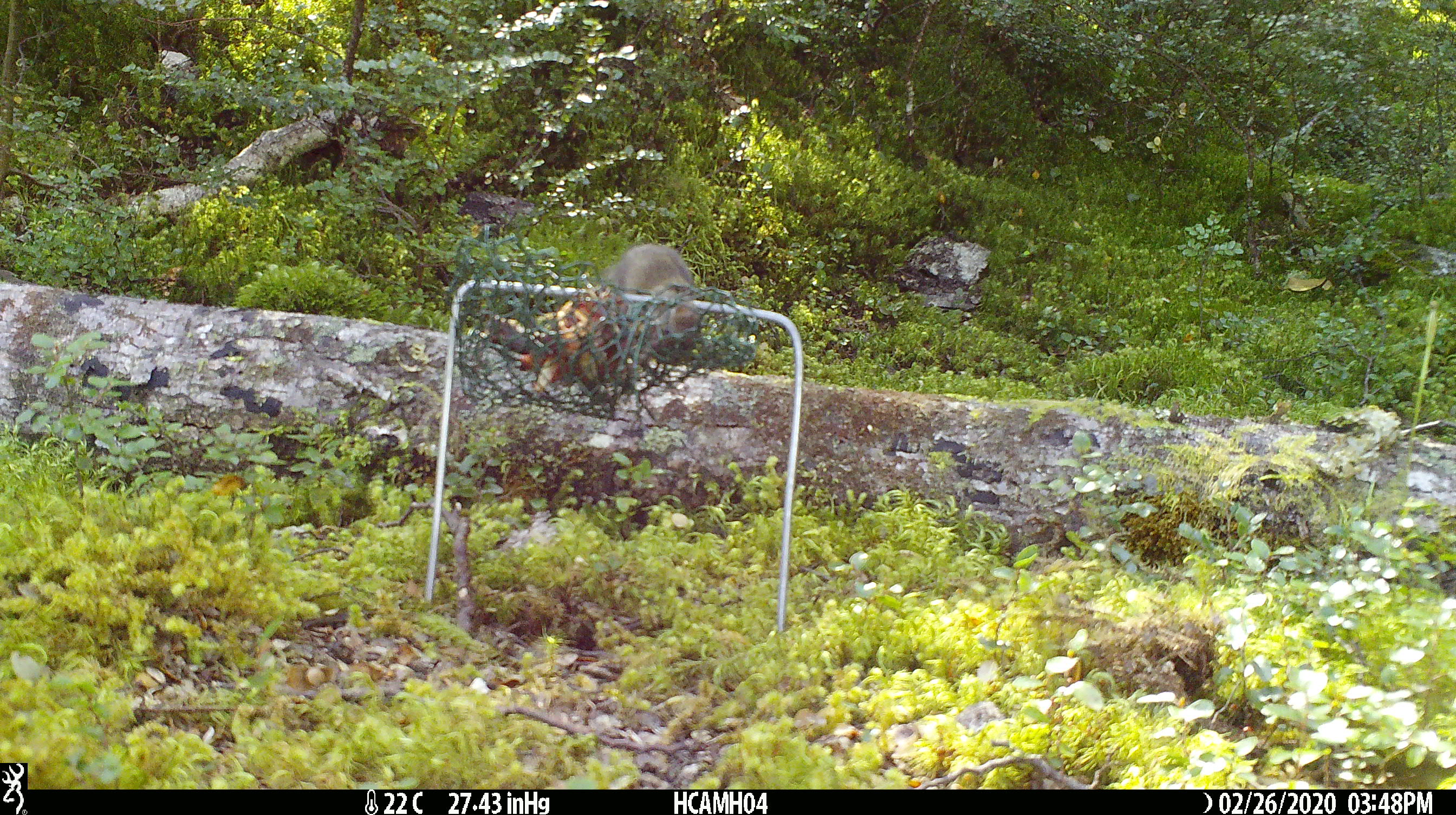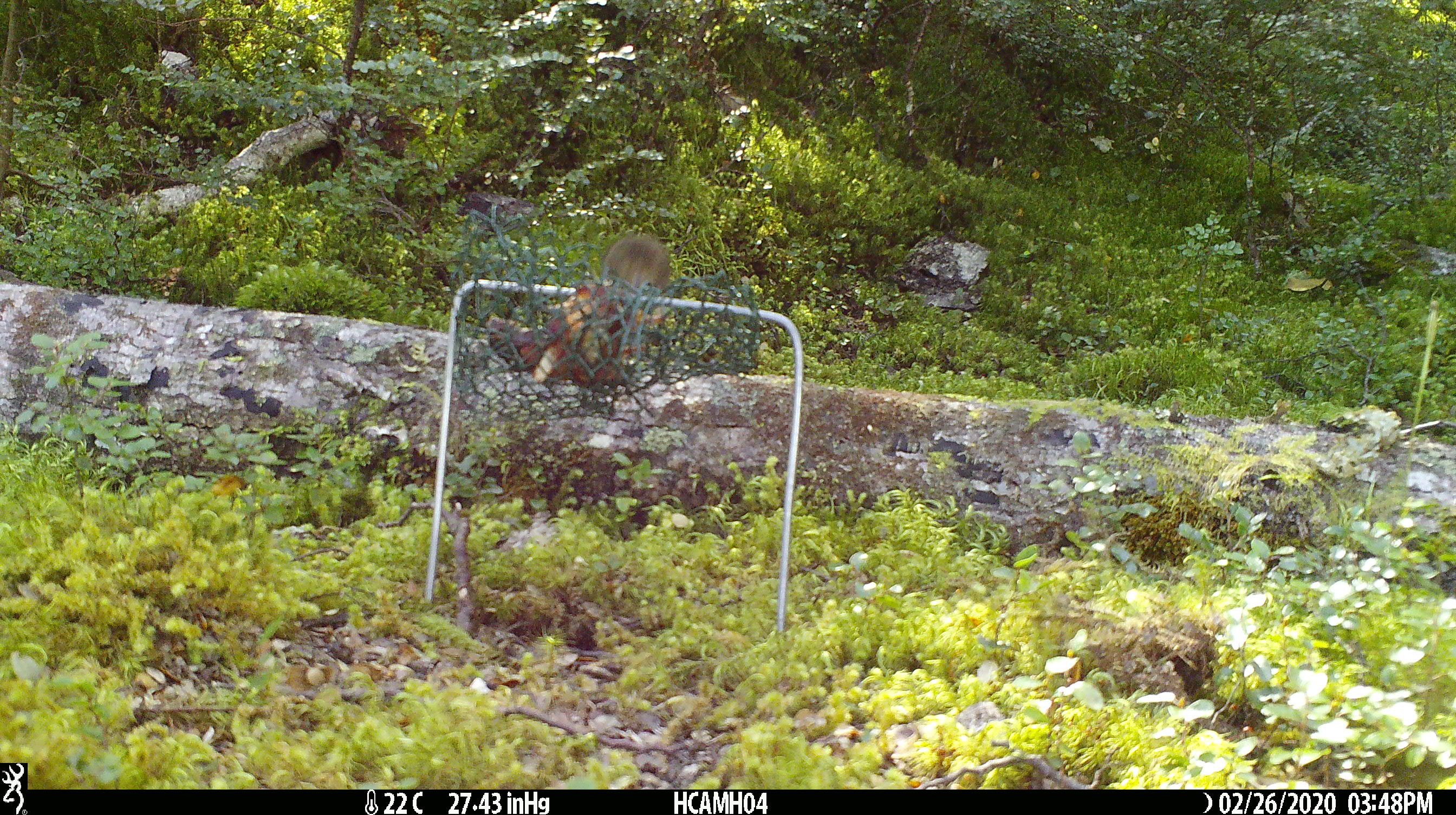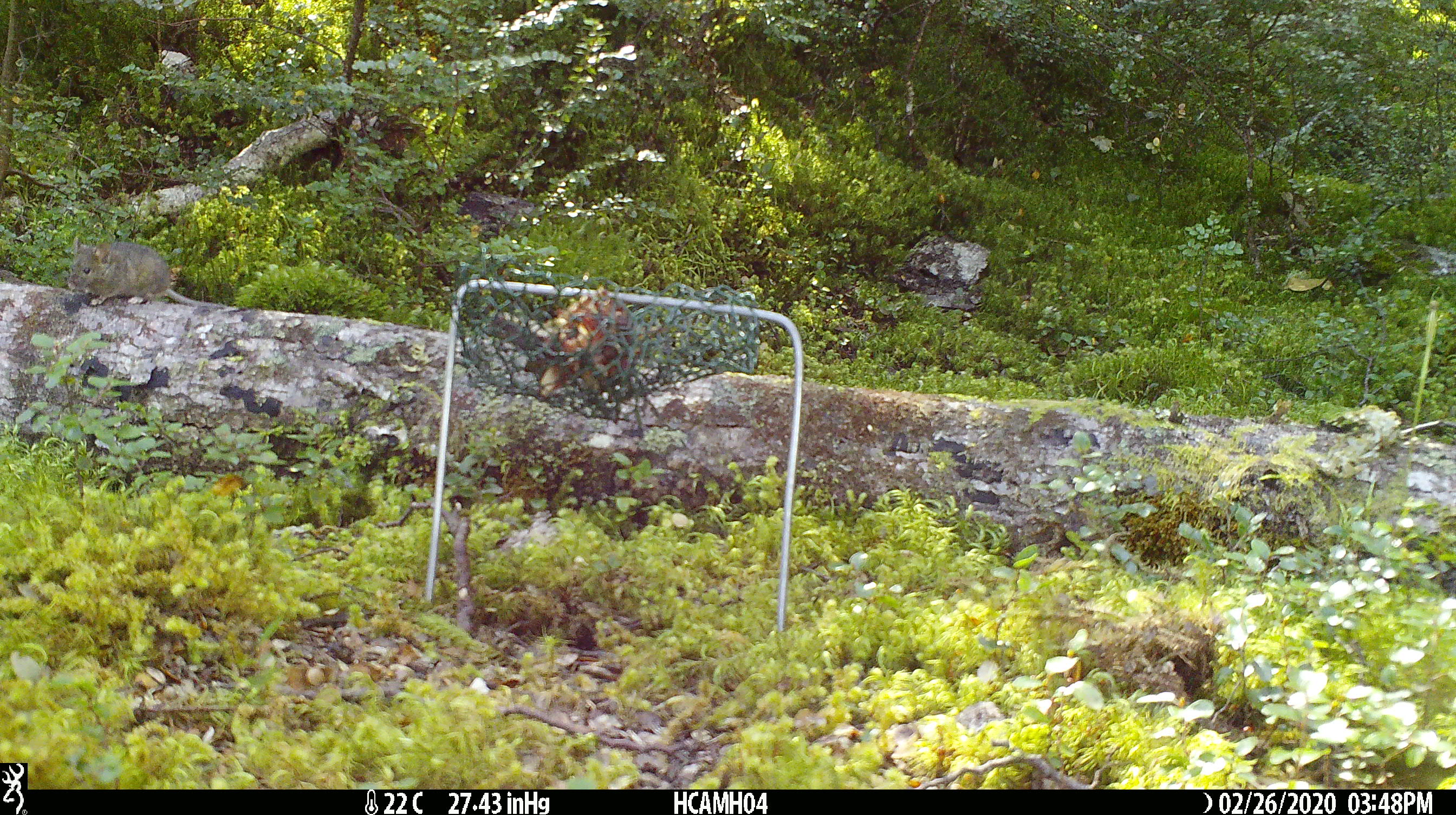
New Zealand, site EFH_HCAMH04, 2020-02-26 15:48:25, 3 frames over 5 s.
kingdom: Animalia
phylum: Chordata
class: Mammalia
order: Rodentia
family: Muridae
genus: Mus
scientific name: Mus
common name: mouse